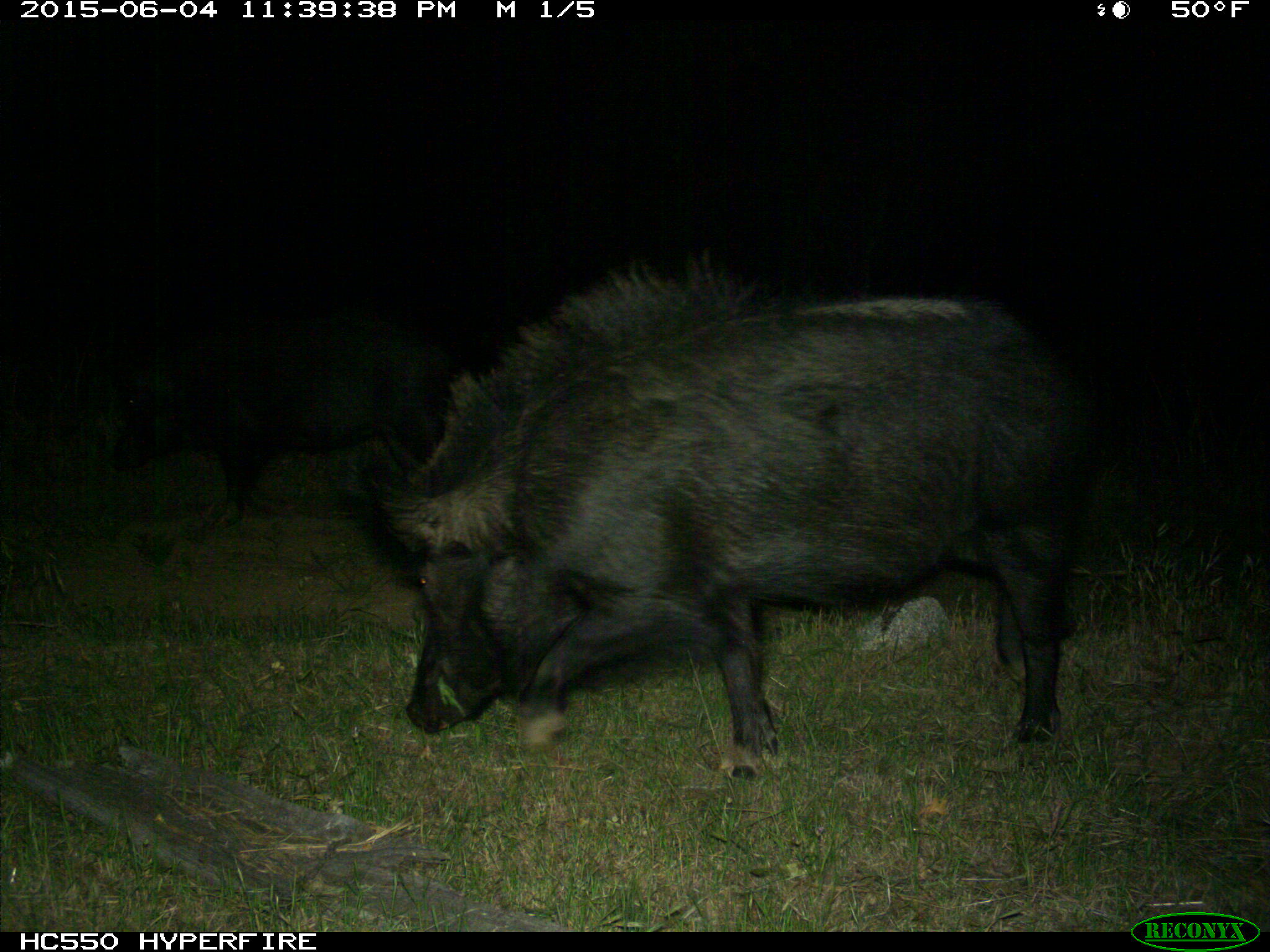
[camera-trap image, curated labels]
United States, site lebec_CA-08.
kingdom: Animalia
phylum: Chordata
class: Mammalia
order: Artiodactyla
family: Suidae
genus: Sus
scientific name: Sus scrofa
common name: wild boar